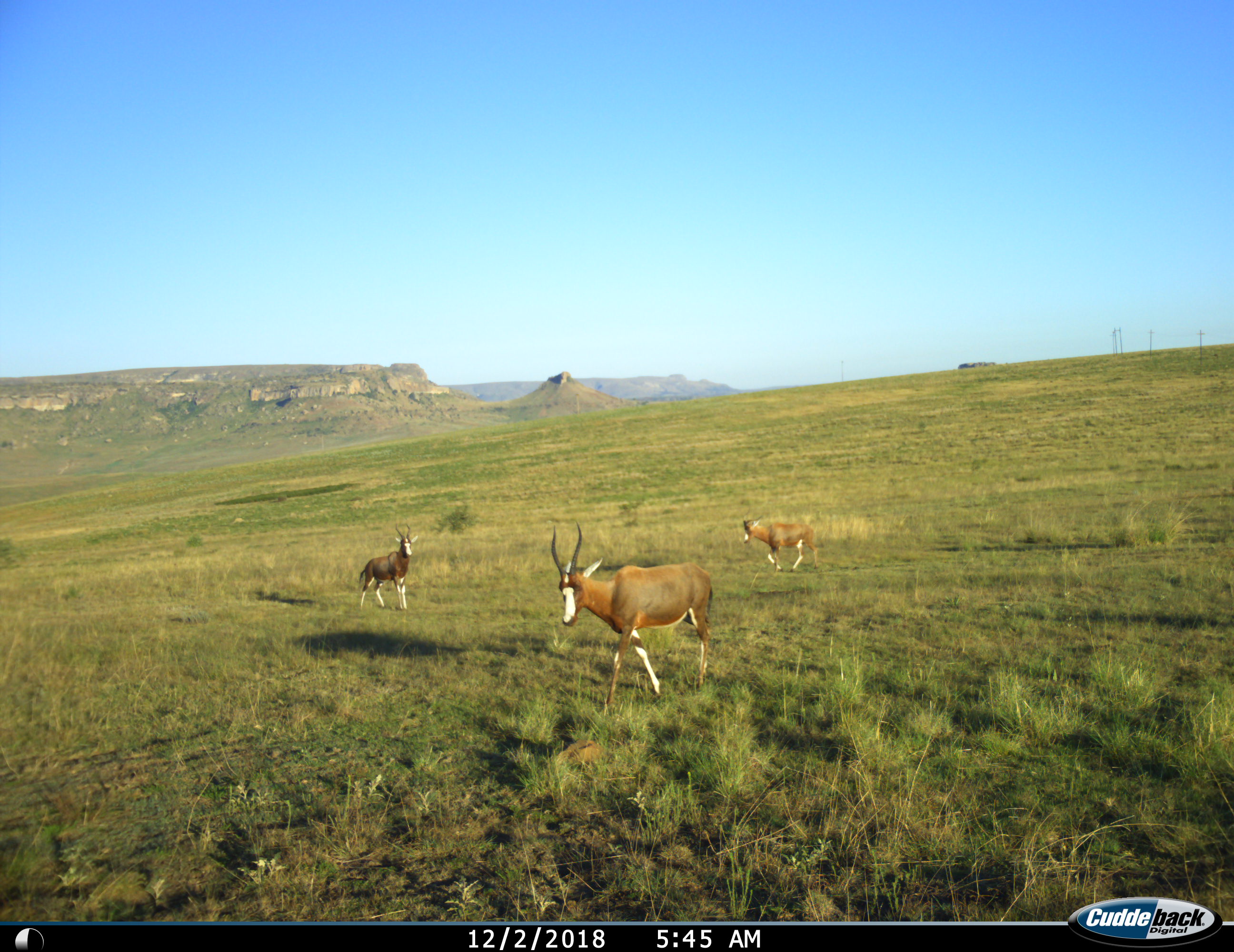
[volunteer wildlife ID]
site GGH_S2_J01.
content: unidentified animal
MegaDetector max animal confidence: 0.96